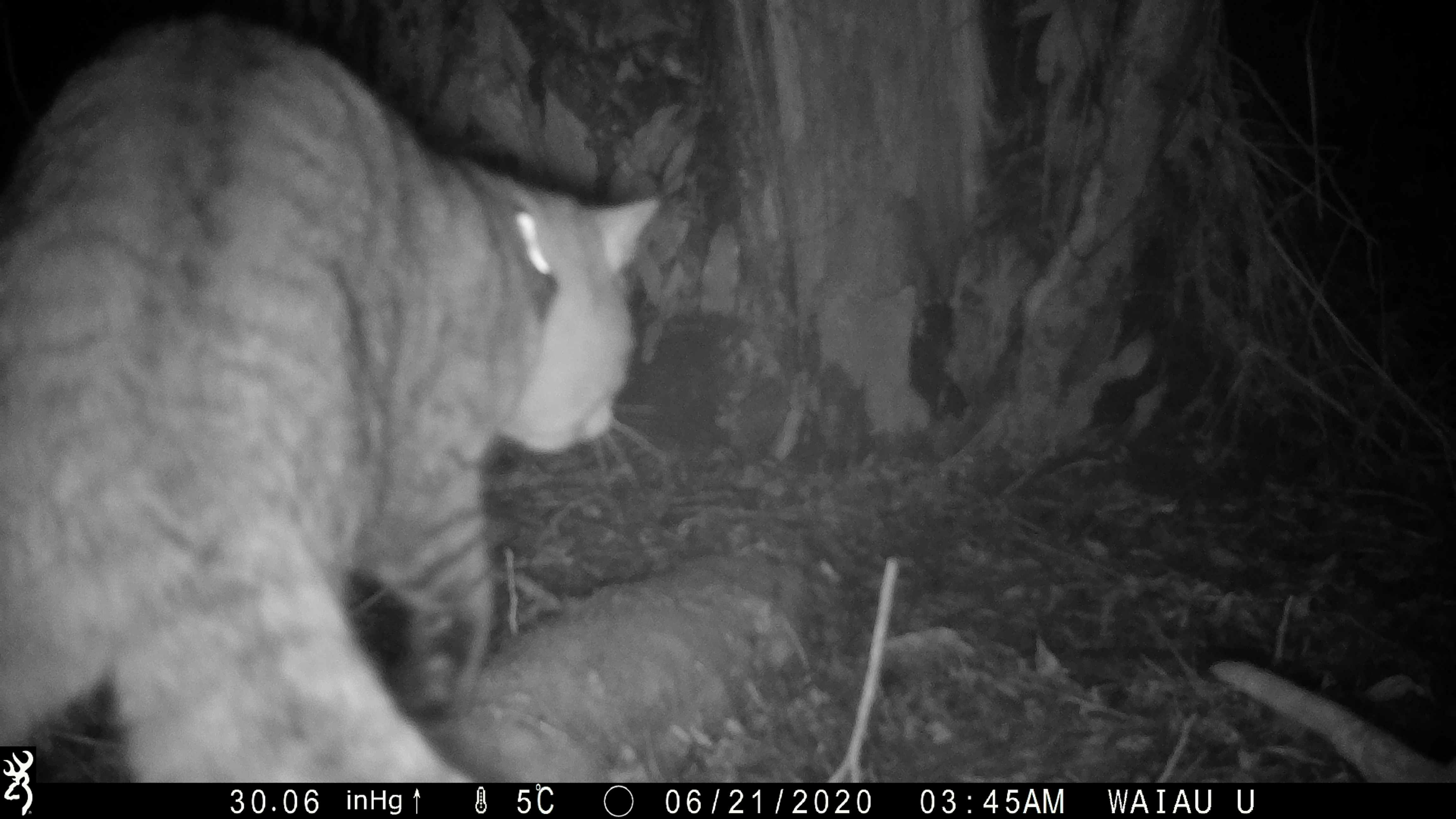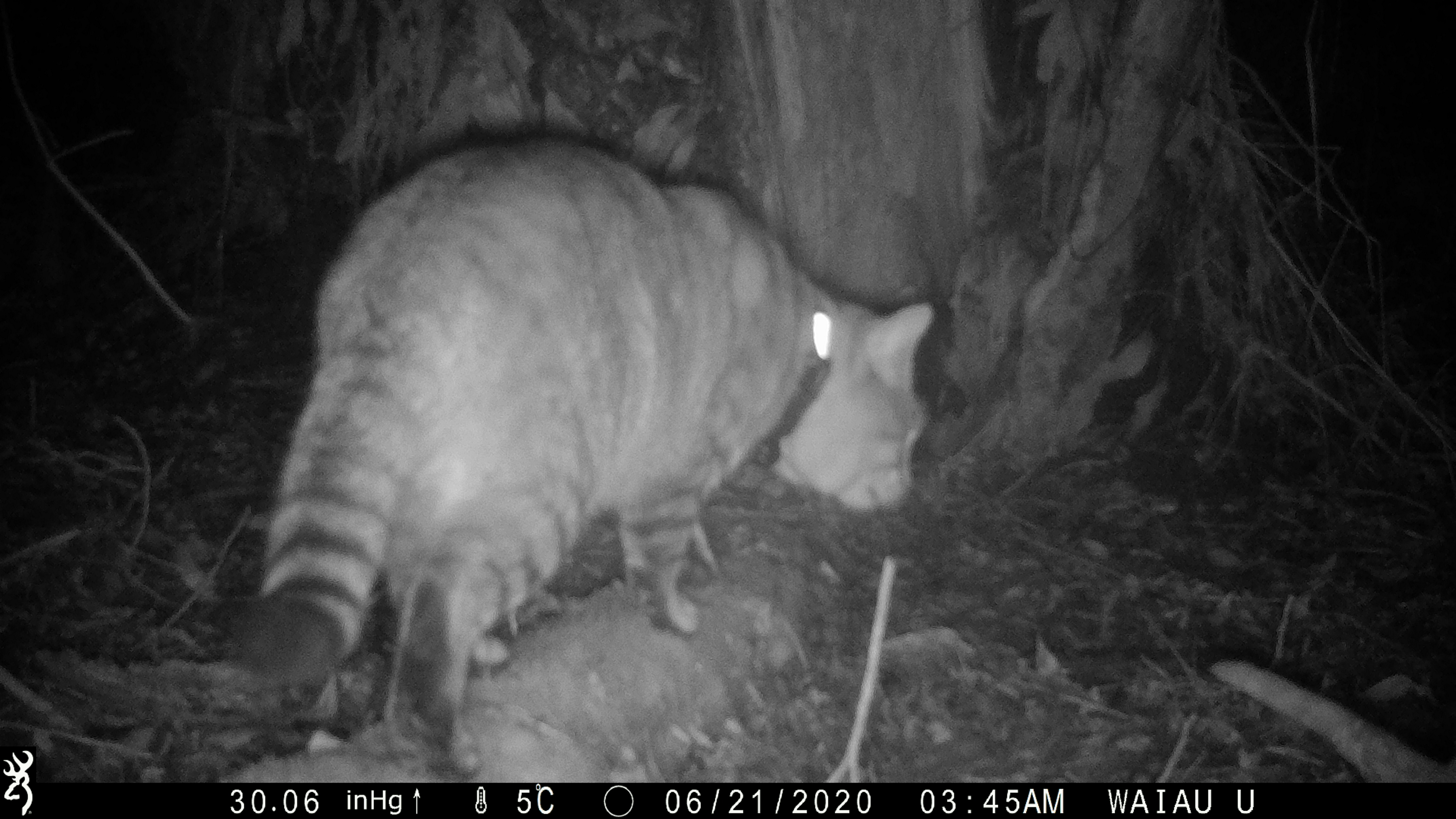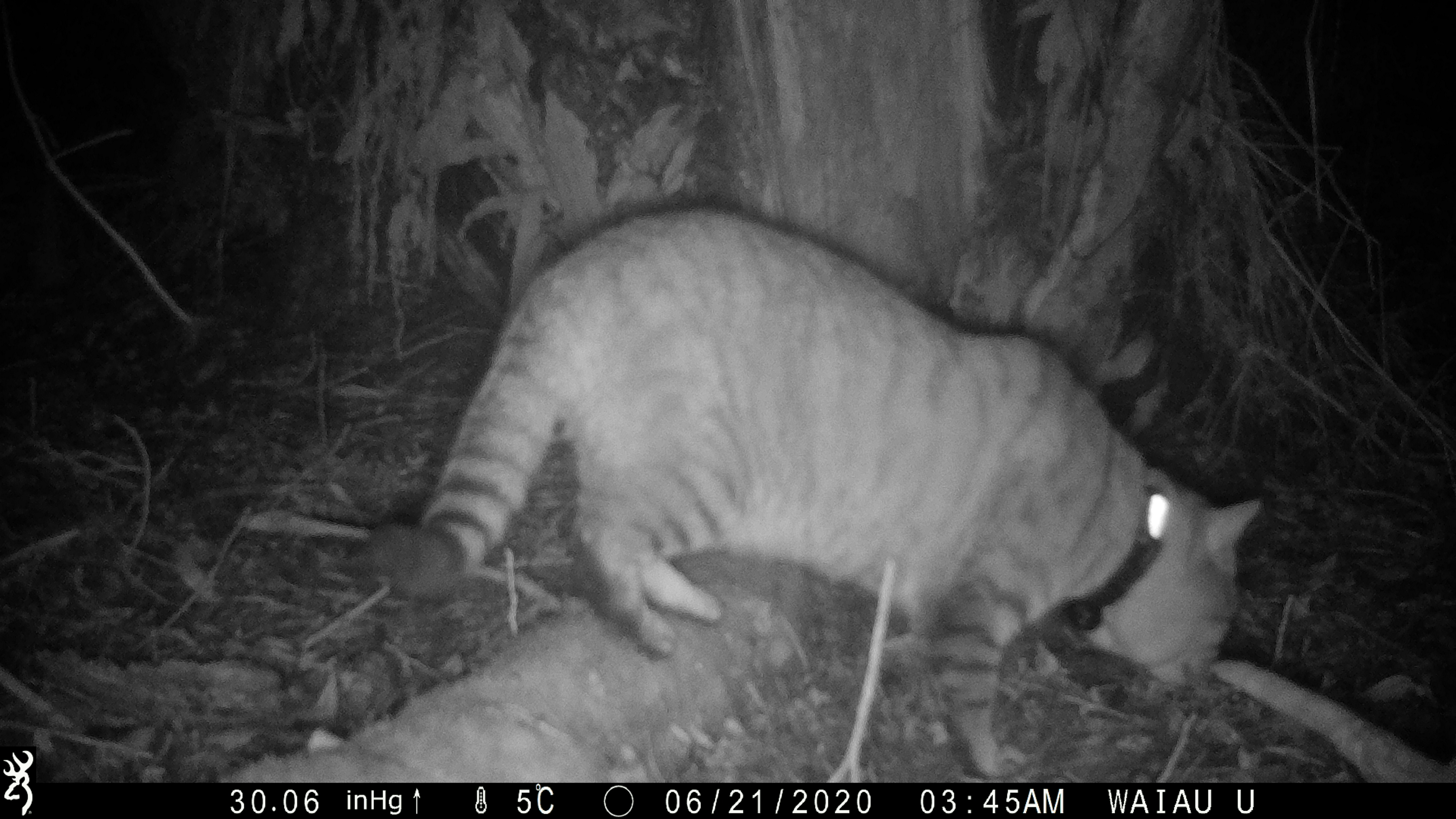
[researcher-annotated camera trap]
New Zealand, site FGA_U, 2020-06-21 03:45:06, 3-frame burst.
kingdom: Animalia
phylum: Chordata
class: Mammalia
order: Carnivora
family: Felidae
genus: Felis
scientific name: Felis catus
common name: domestic cat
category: cat